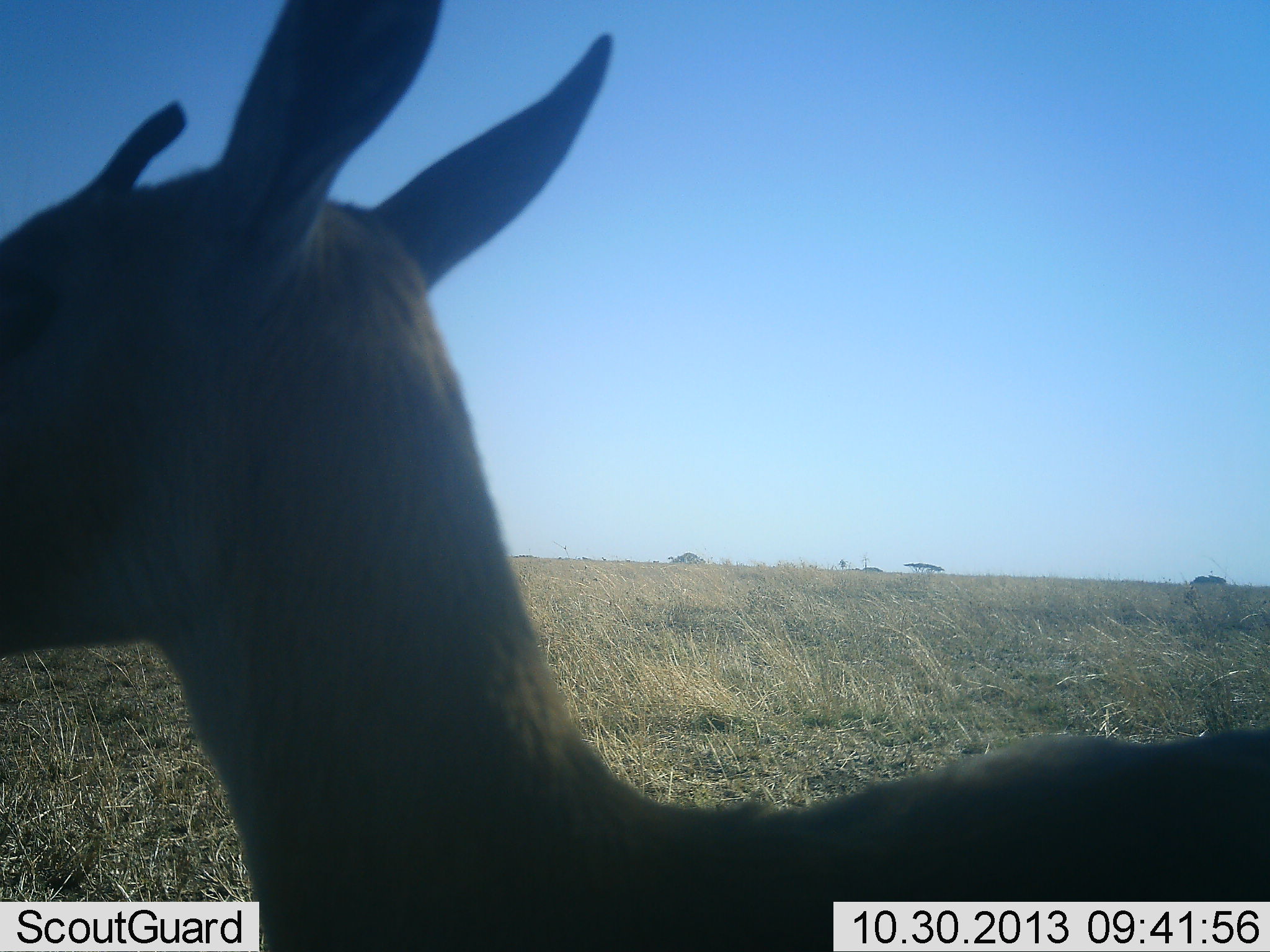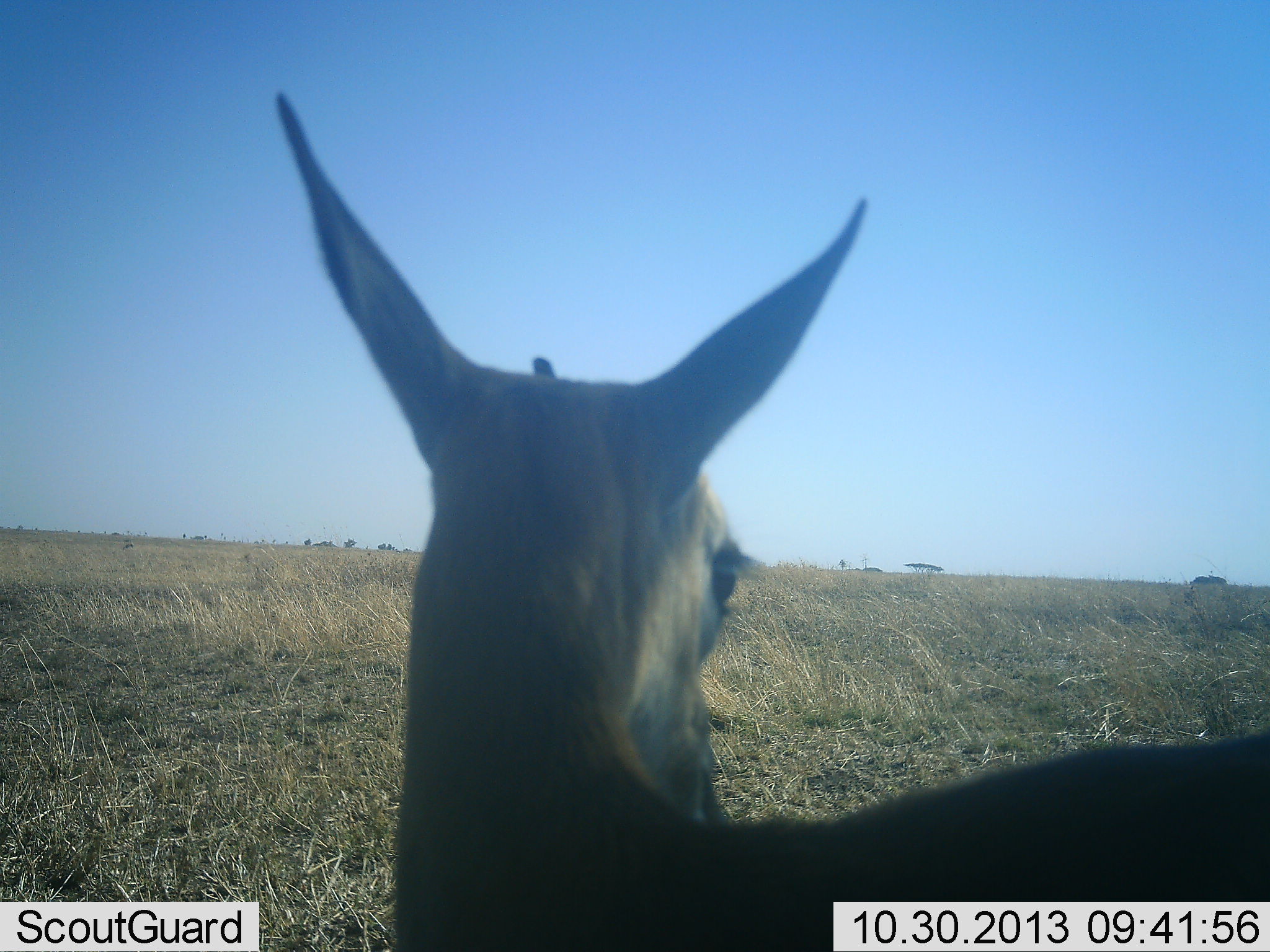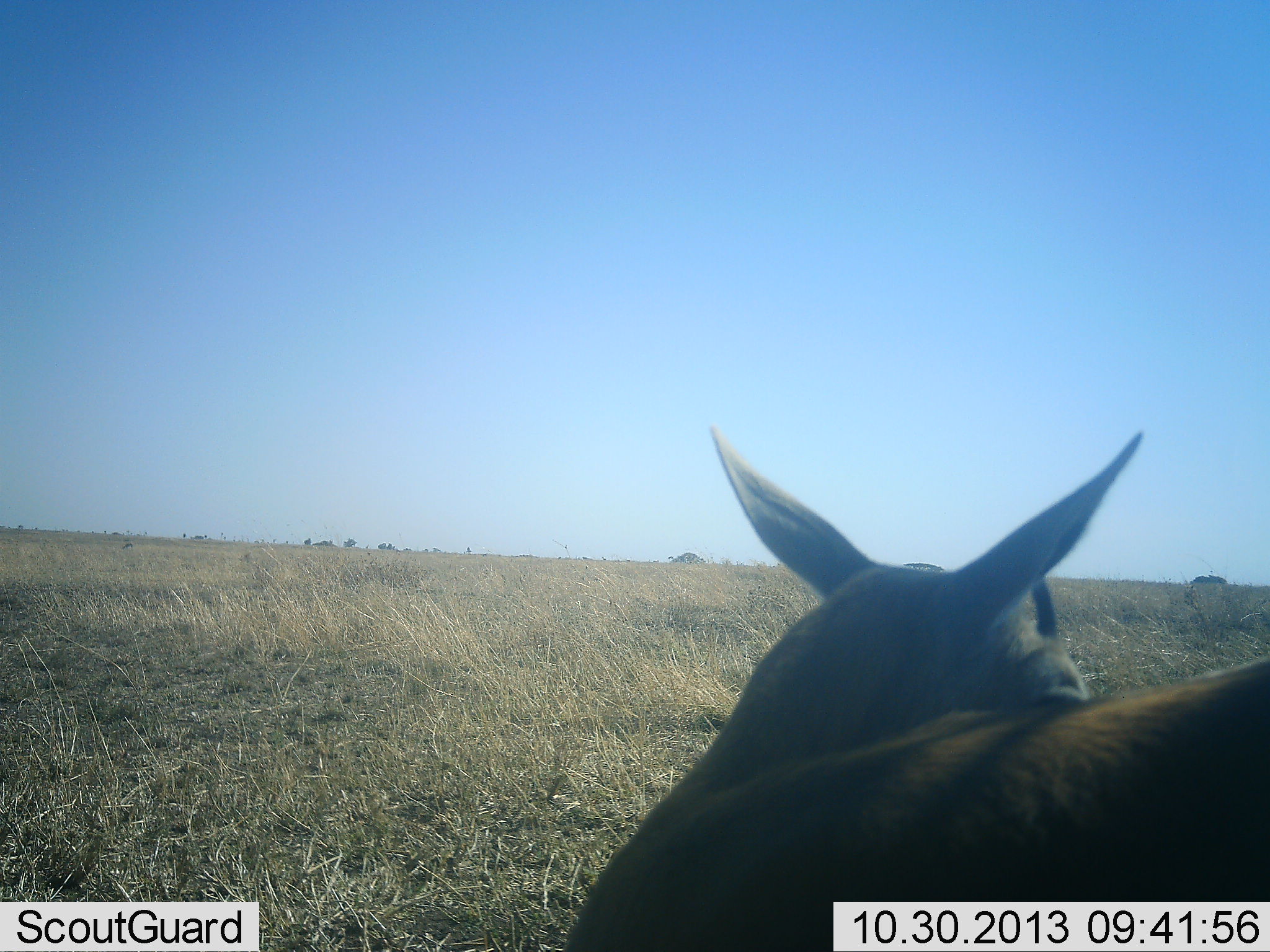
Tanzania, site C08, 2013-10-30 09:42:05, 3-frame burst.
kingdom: Animalia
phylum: Chordata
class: Mammalia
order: Artiodactyla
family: Bovidae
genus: Eudorcas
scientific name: Eudorcas thomsonii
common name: thomson's gazelle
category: gazellethomsons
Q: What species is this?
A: Gazellethomsons (thomson's gazelle) (Eudorcas thomsonii).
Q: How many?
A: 1.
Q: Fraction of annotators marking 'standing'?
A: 96%.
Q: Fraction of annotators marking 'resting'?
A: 4%.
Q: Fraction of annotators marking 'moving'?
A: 0%.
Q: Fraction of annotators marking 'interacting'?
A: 0%.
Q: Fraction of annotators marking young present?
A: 0%.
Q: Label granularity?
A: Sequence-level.